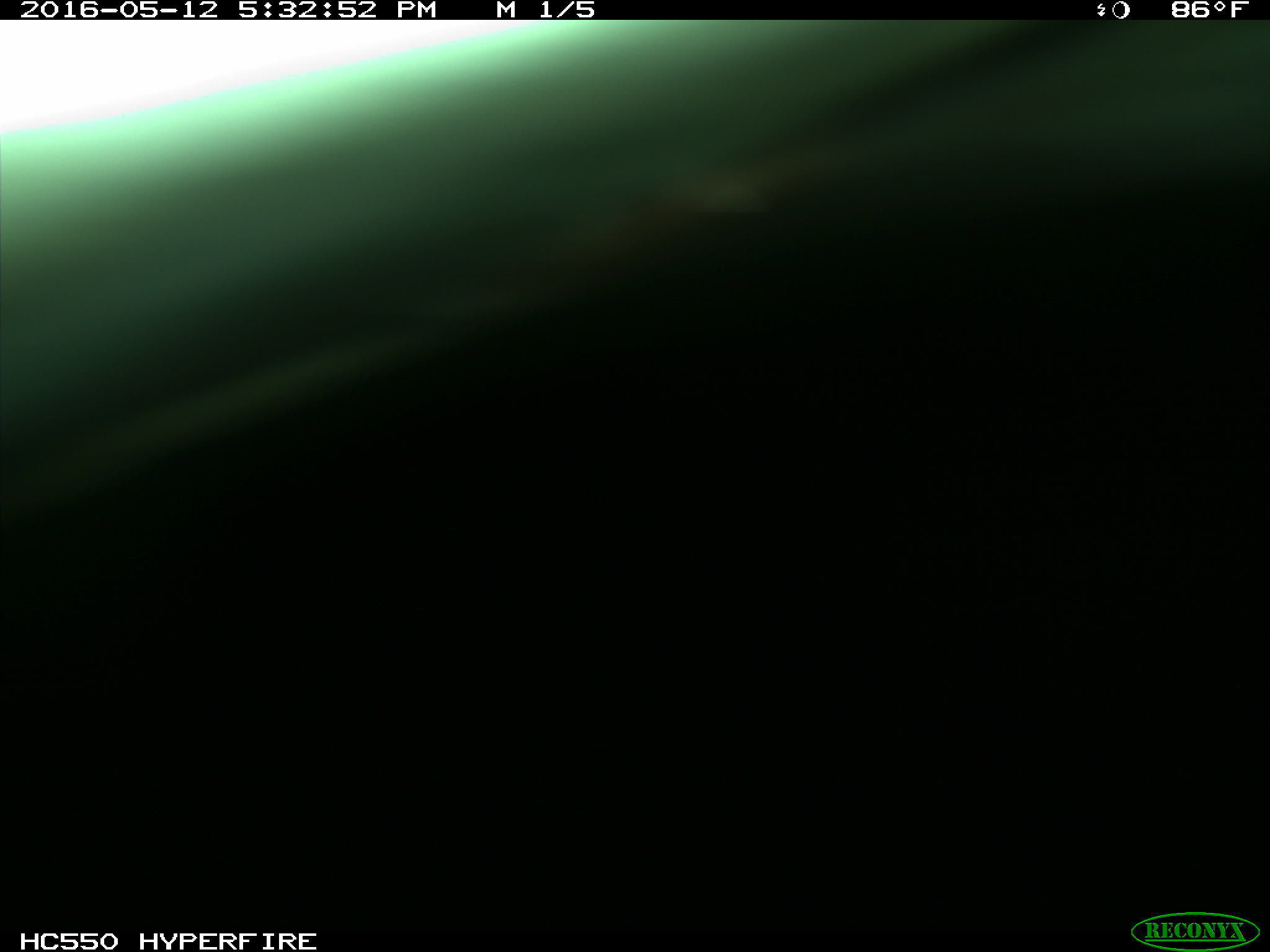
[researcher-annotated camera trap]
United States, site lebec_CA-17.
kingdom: Animalia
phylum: Chordata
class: Mammalia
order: Artiodactyla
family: Bovidae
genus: Bos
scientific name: Bos taurus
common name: domestic cow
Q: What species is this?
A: Bos taurus (domestic cow).